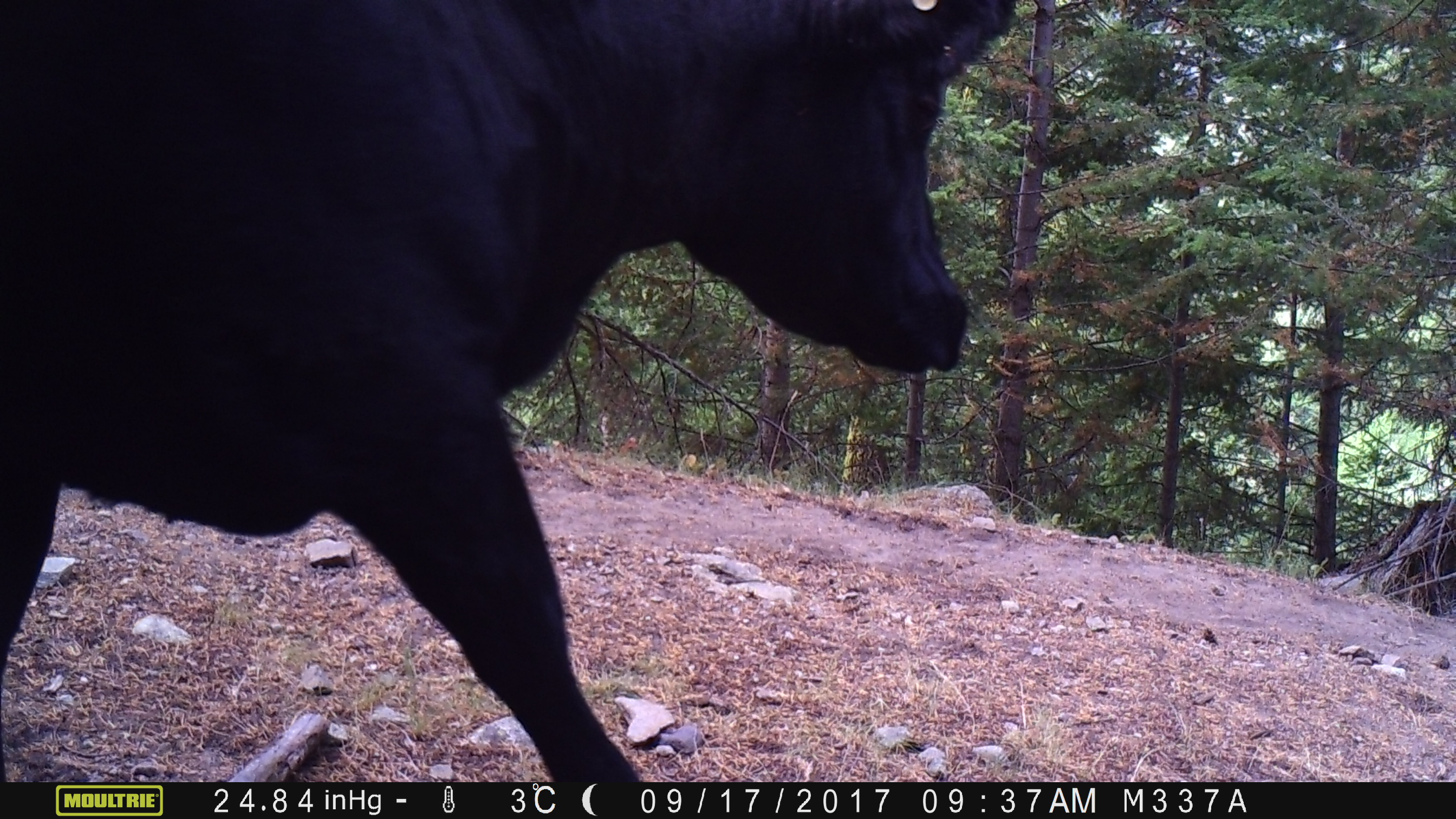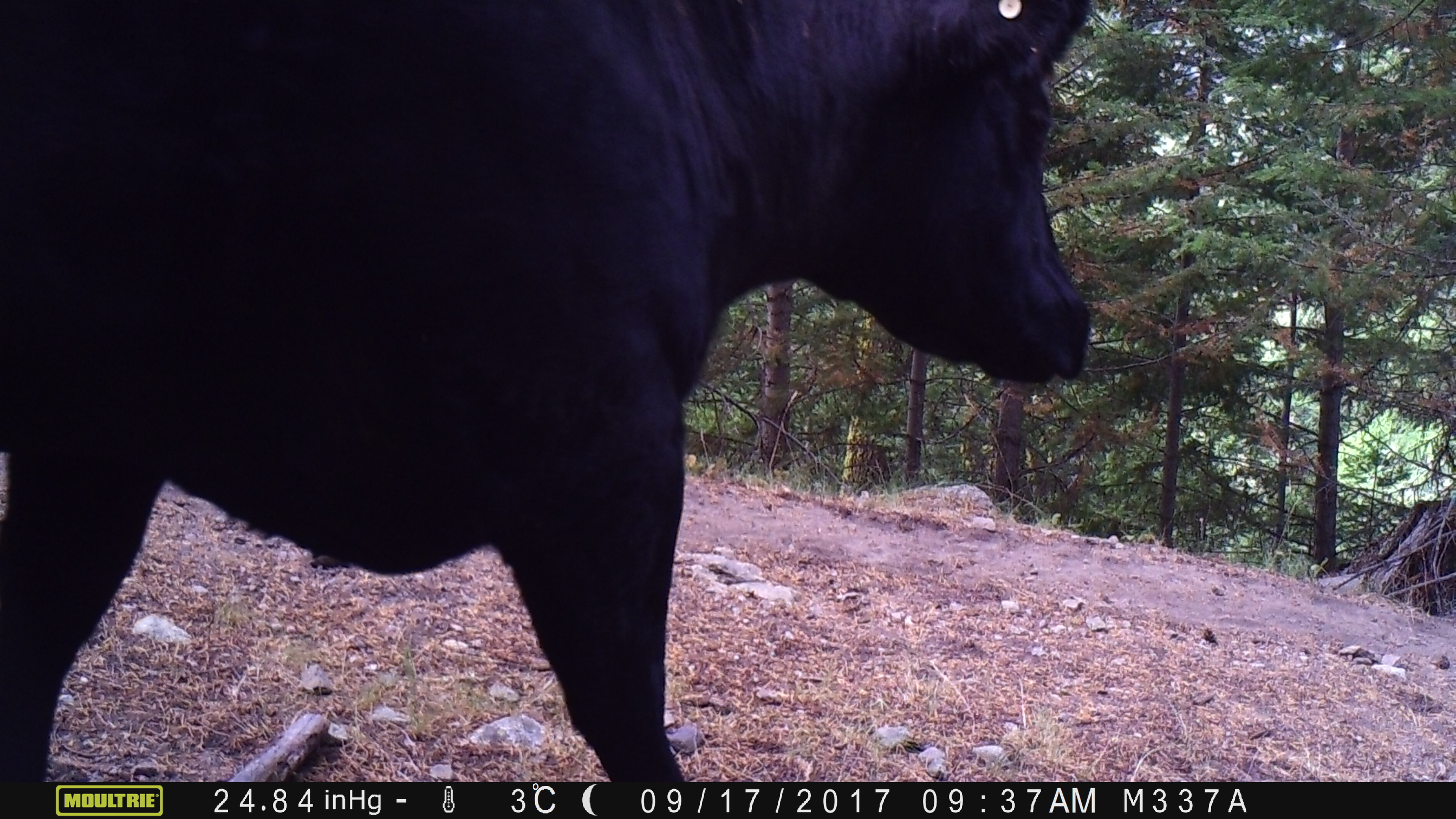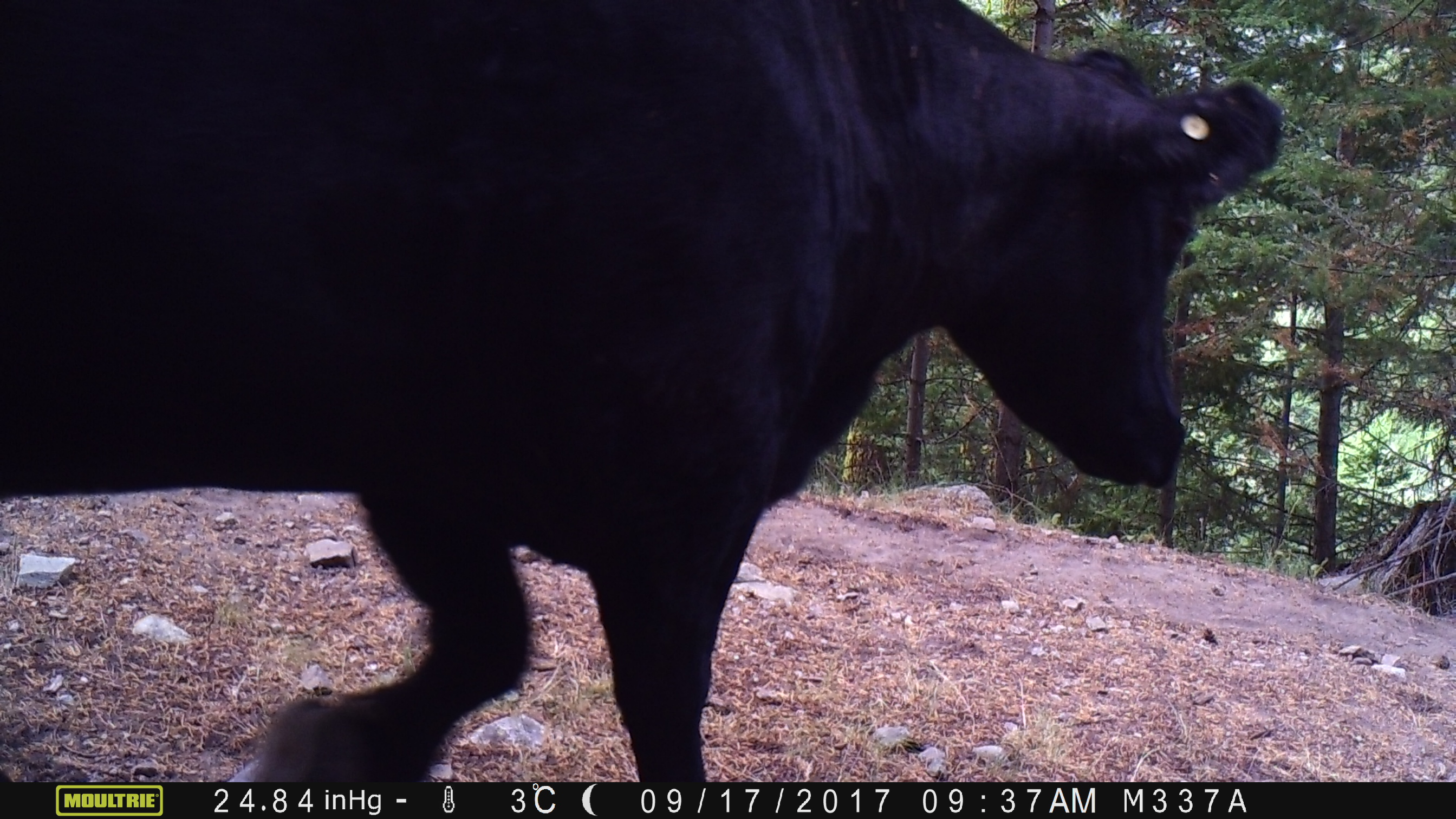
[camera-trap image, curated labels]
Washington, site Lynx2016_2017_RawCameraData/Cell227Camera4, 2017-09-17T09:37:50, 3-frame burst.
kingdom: Animalia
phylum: Chordata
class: Mammalia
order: Artiodactyla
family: Bovidae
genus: Bos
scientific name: Bos taurus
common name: domestic cattle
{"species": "domestic cattle (Bos taurus)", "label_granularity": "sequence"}